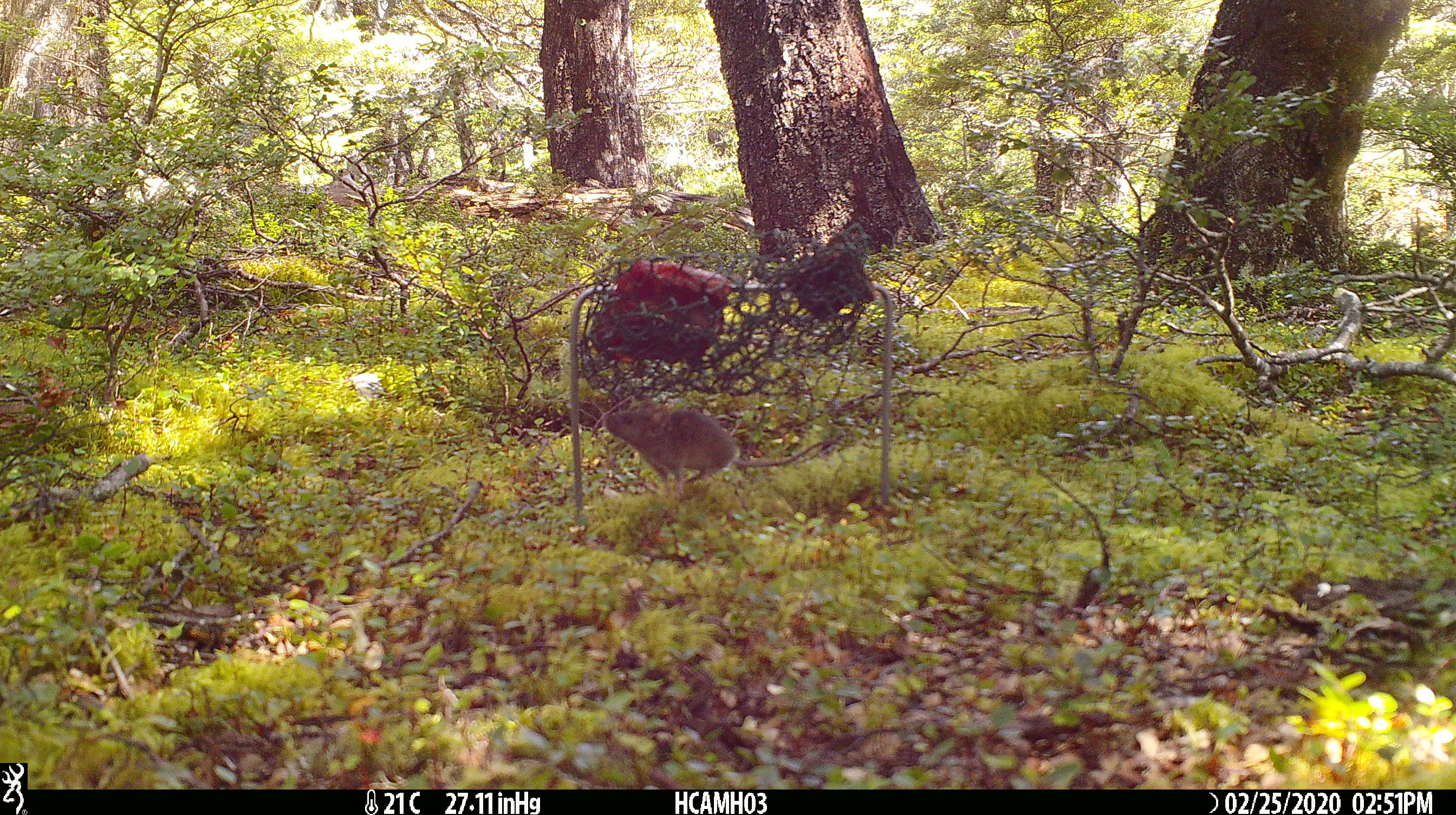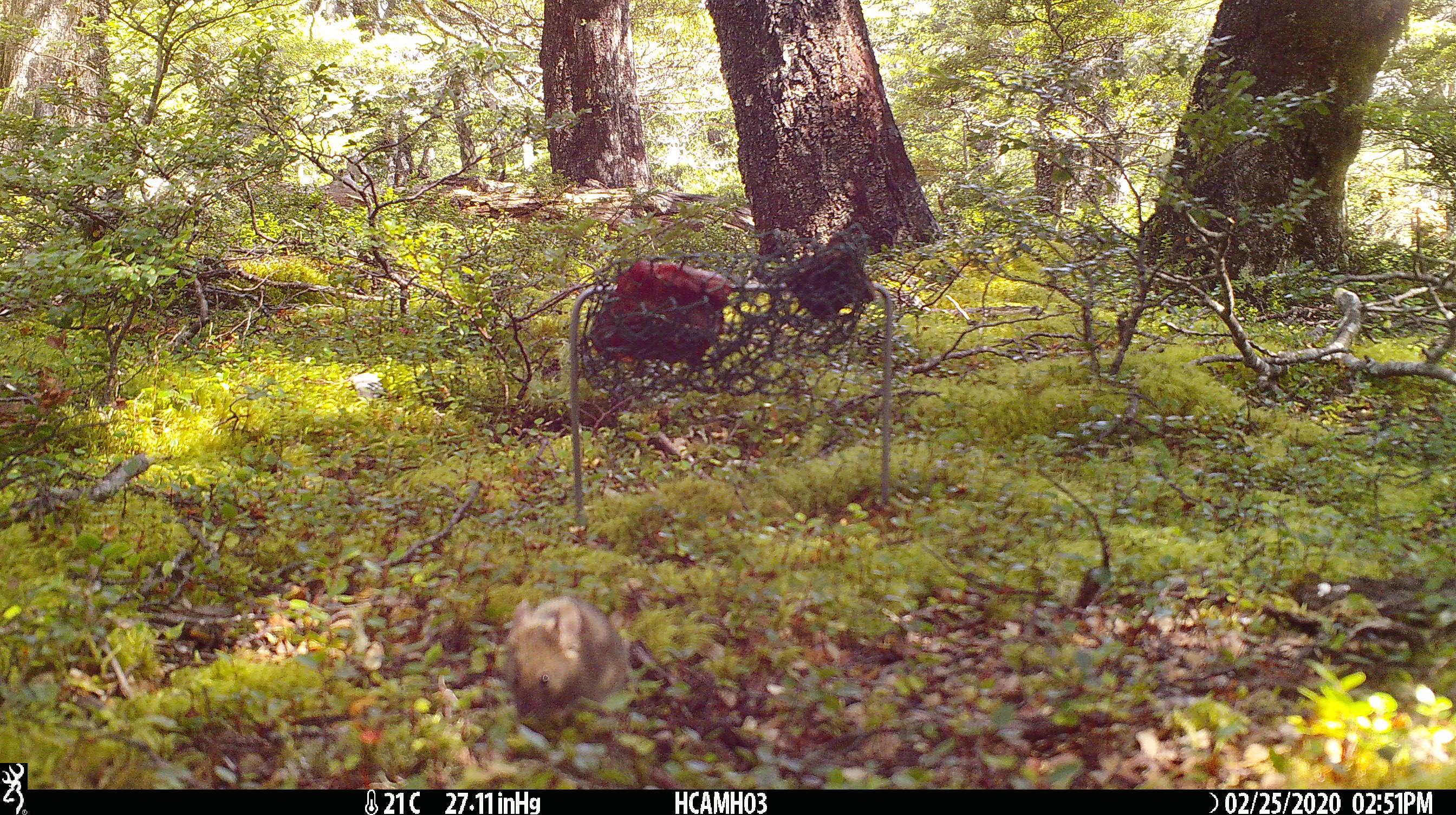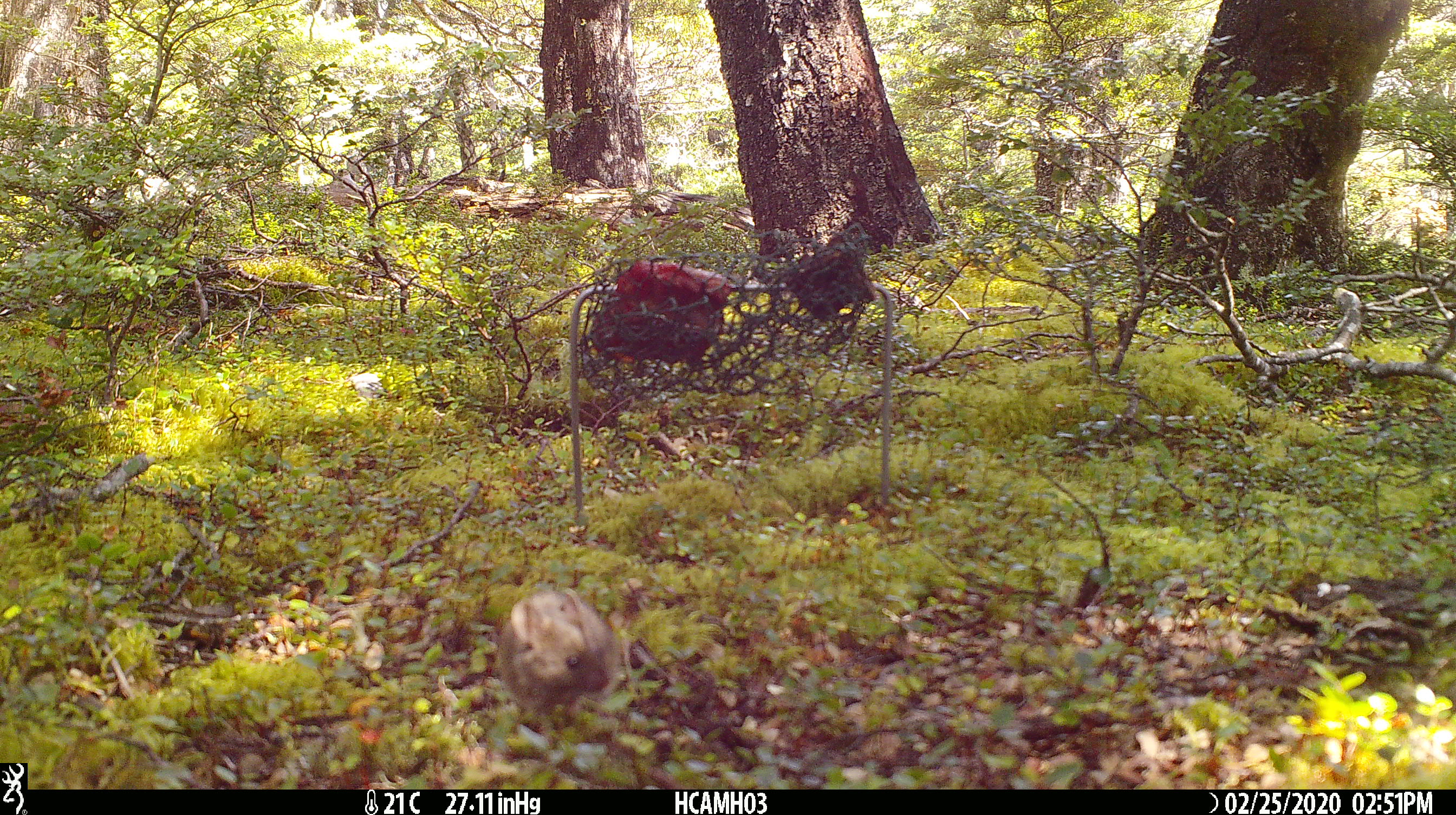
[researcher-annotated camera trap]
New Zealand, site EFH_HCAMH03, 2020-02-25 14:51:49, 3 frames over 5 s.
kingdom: Animalia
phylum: Chordata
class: Mammalia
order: Rodentia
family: Muridae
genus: Mus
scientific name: Mus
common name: mouse